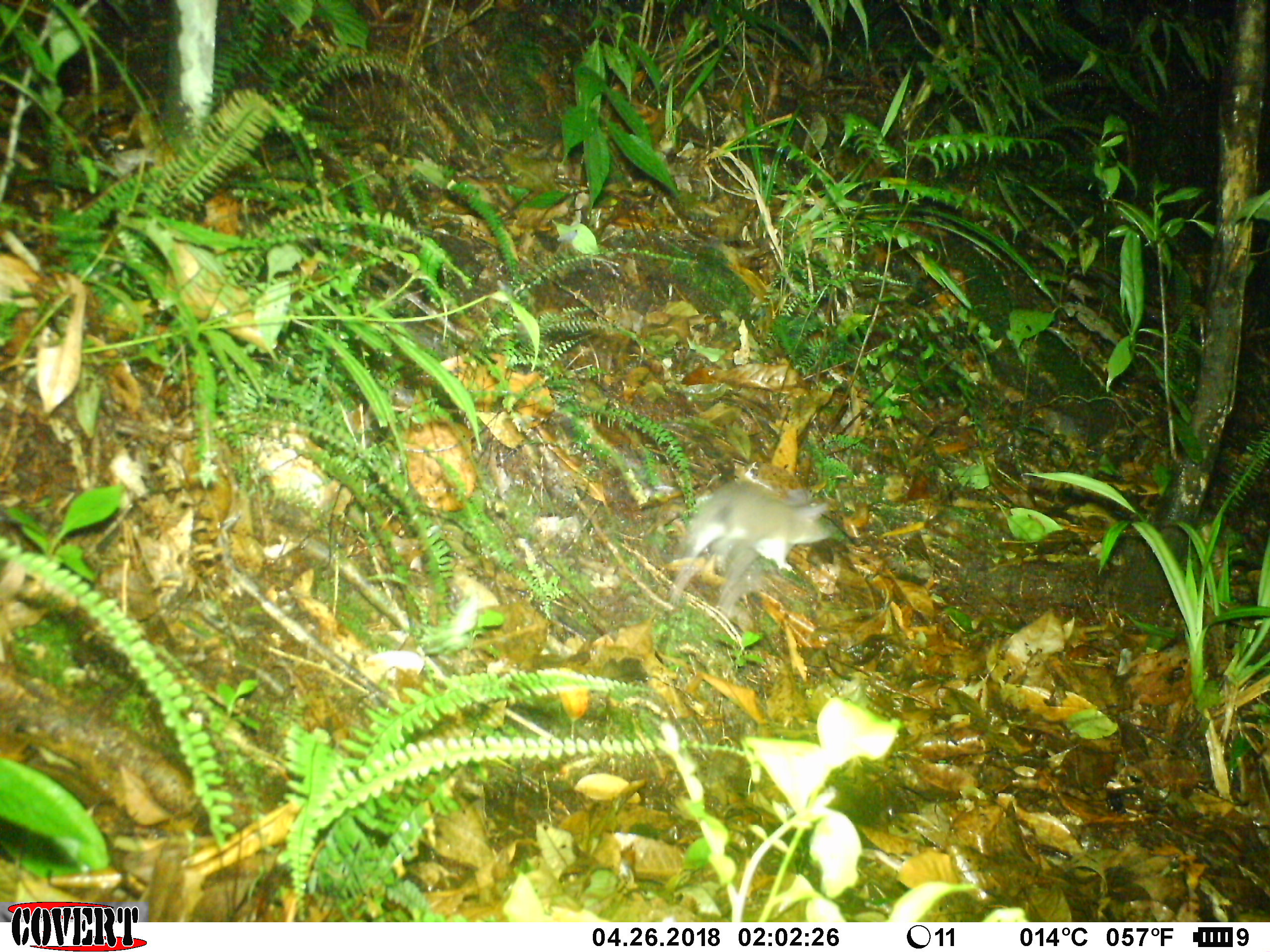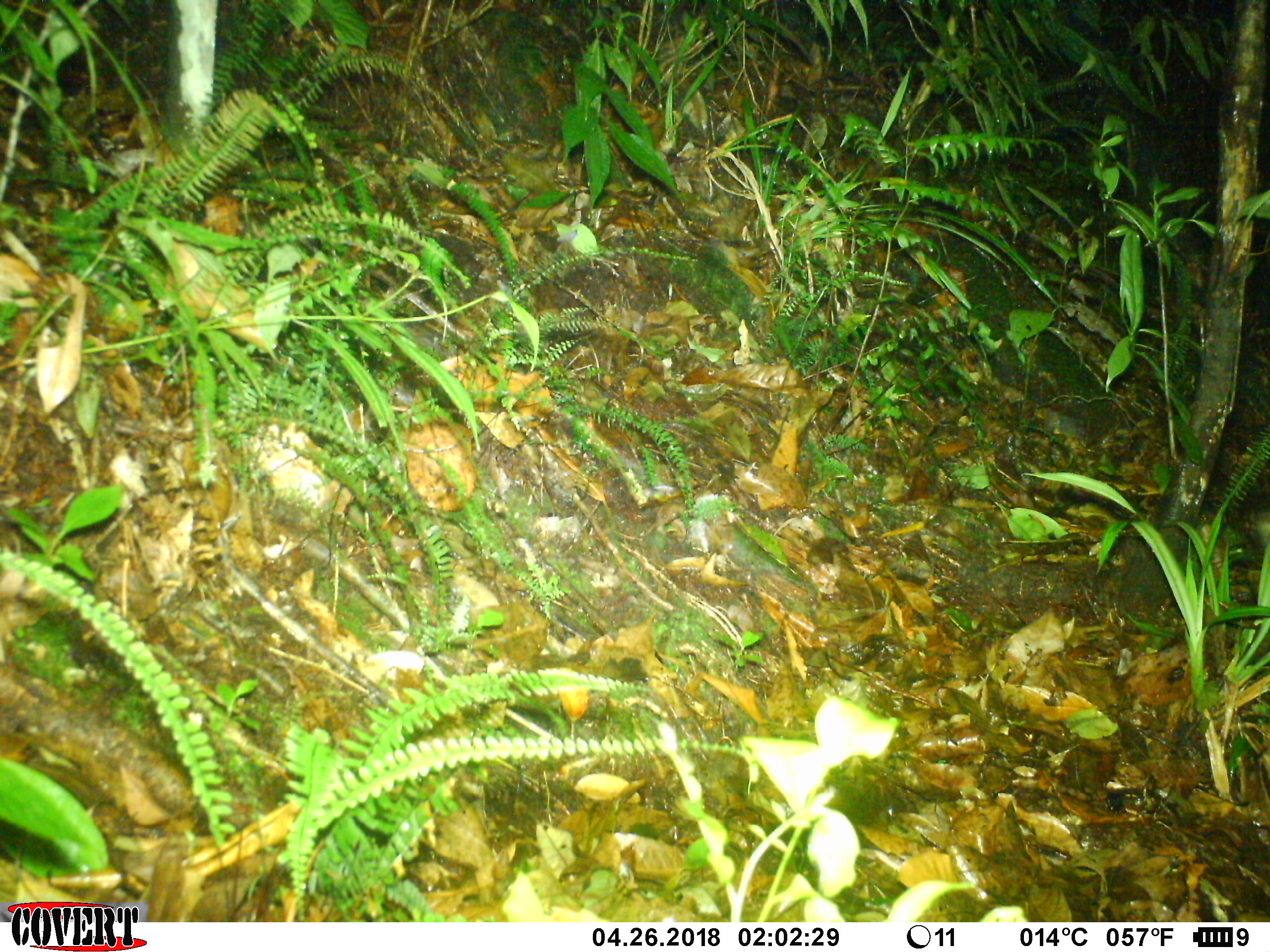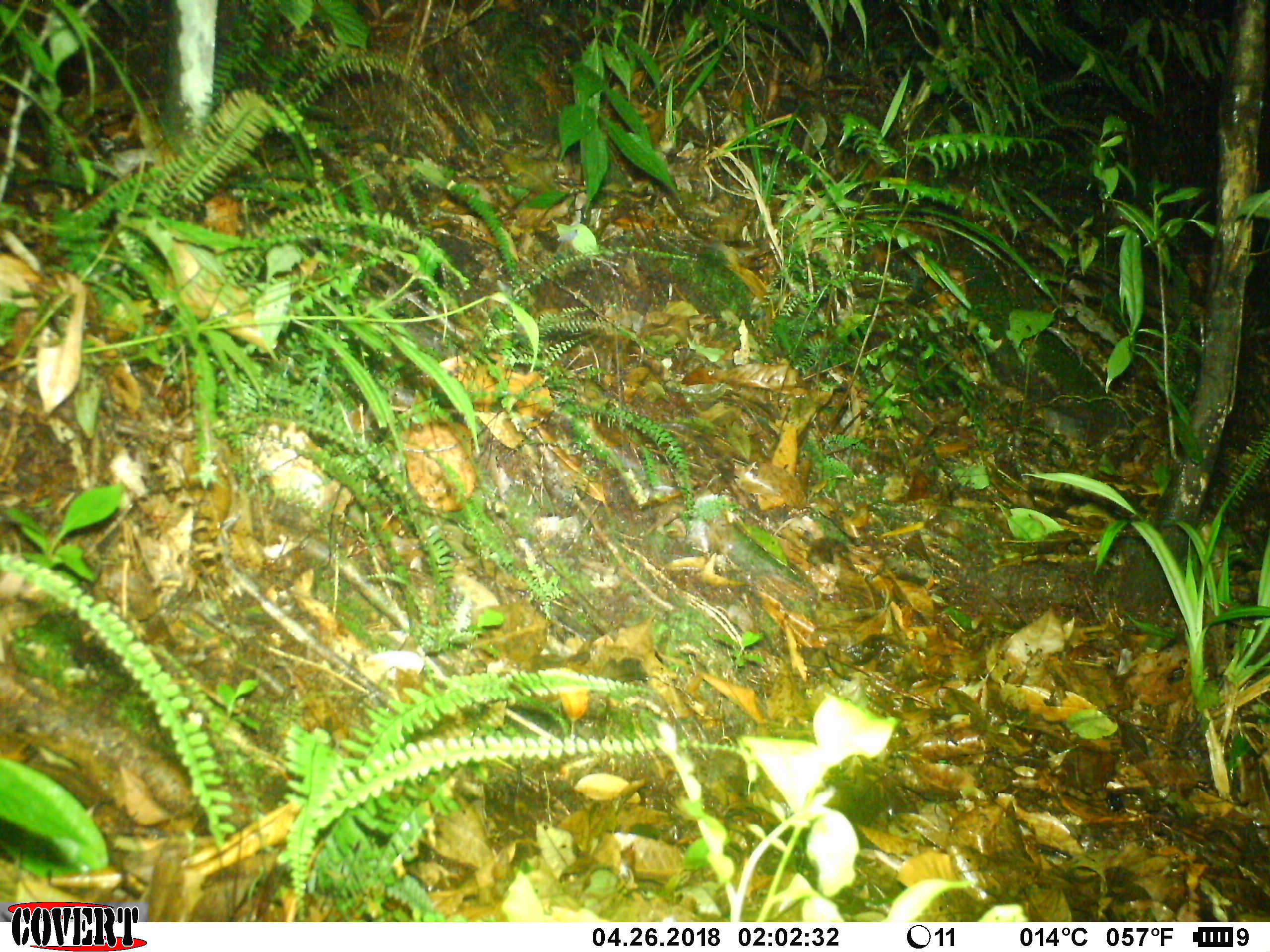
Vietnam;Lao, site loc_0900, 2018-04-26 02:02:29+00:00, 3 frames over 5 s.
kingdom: Animalia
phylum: Chordata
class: Mammalia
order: Rodentia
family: Muridae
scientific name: Muridae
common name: old-world mice and rats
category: unidentified murid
Unidentified murid (old-world mice and rats) (Muridae). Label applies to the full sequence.